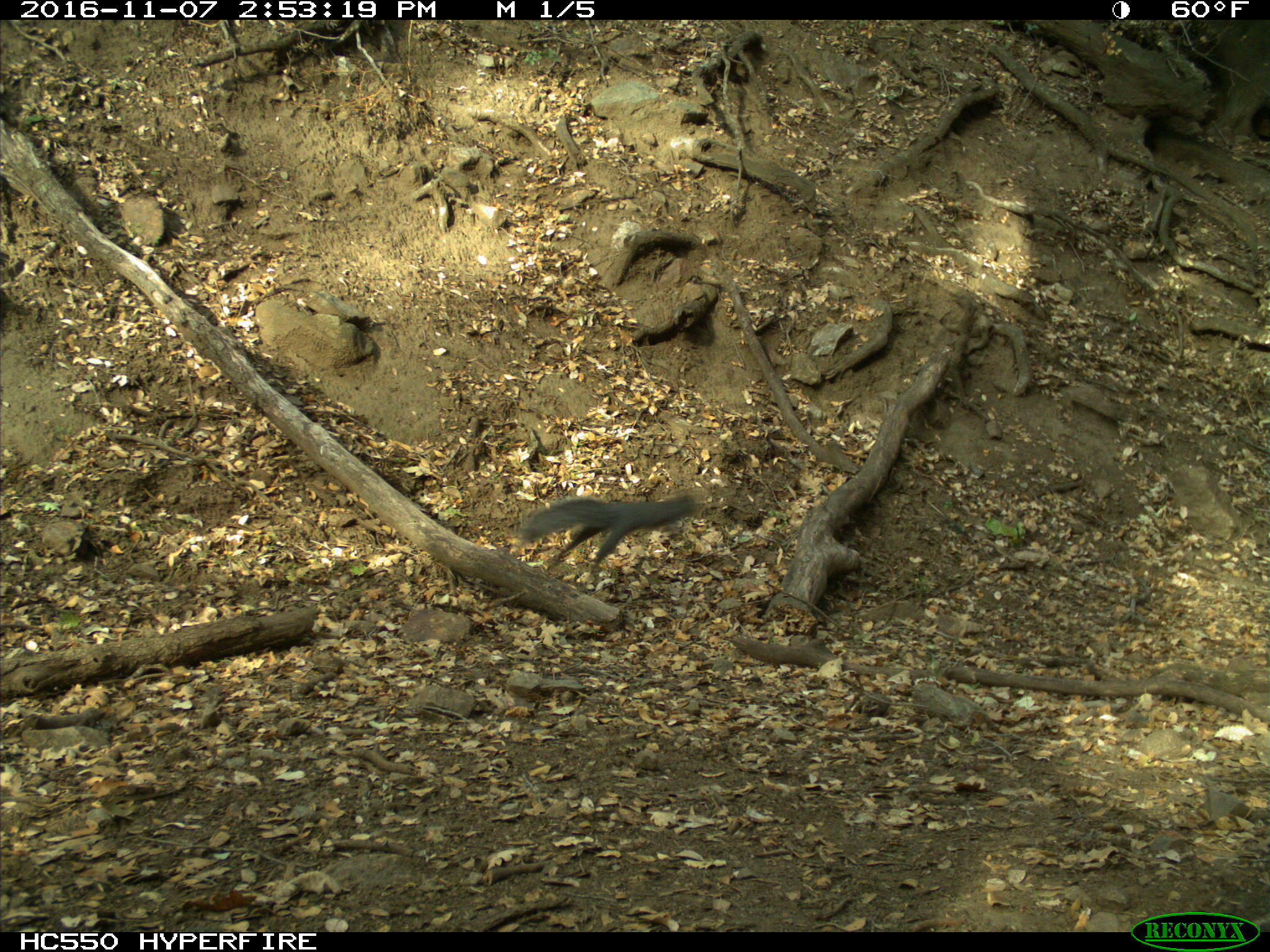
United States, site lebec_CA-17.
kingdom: Animalia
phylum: Chordata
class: Mammalia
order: Rodentia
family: Sciuridae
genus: Sciurus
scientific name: Sciurus carolinensis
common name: eastern gray squirrel